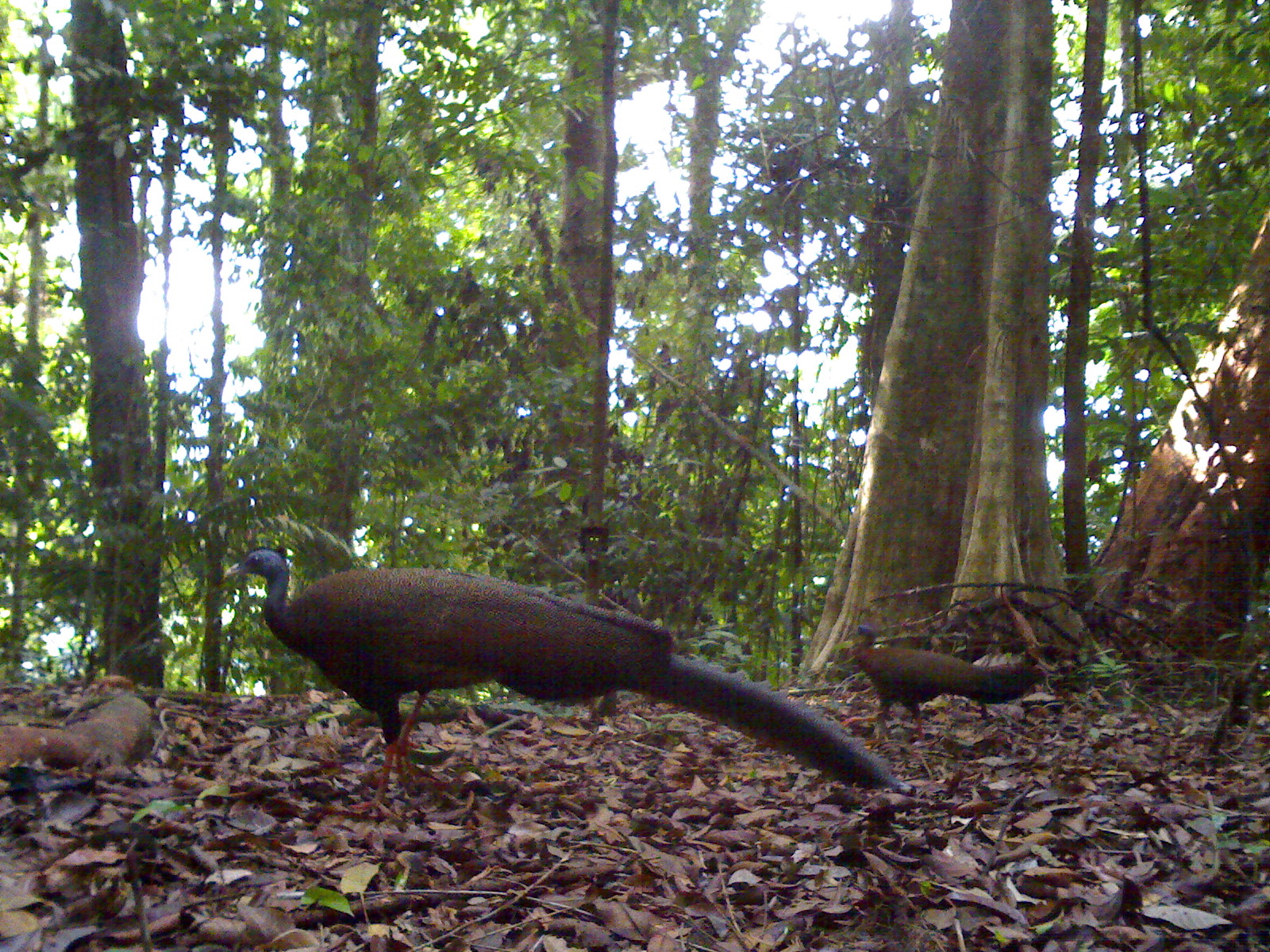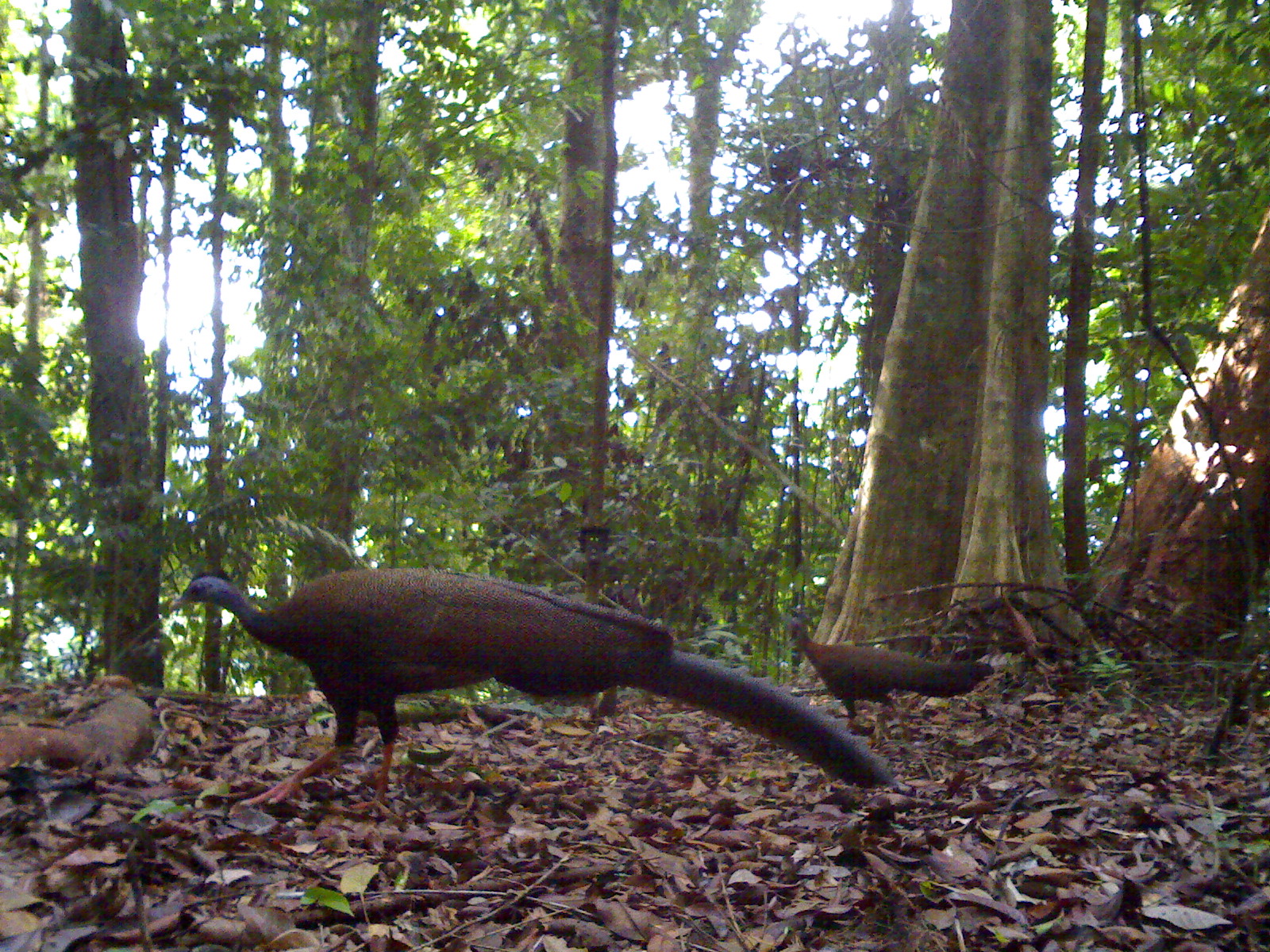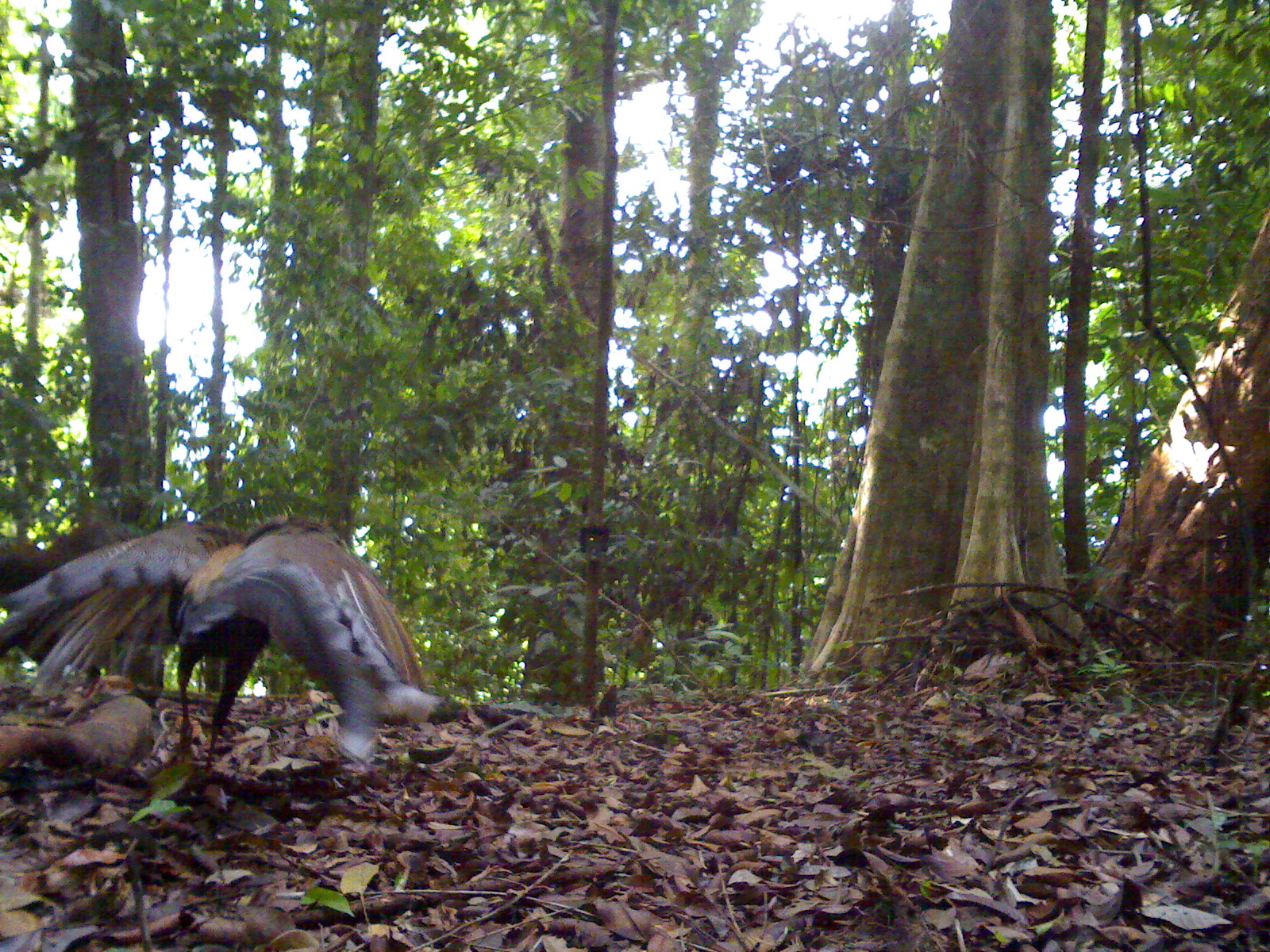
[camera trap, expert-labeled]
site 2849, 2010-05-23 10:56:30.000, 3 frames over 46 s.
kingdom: Animalia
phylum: Chordata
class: Aves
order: Galliformes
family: Phasianidae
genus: Argusianus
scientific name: Argusianus argus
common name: great argus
Argusianus argus (great argus), count 2.